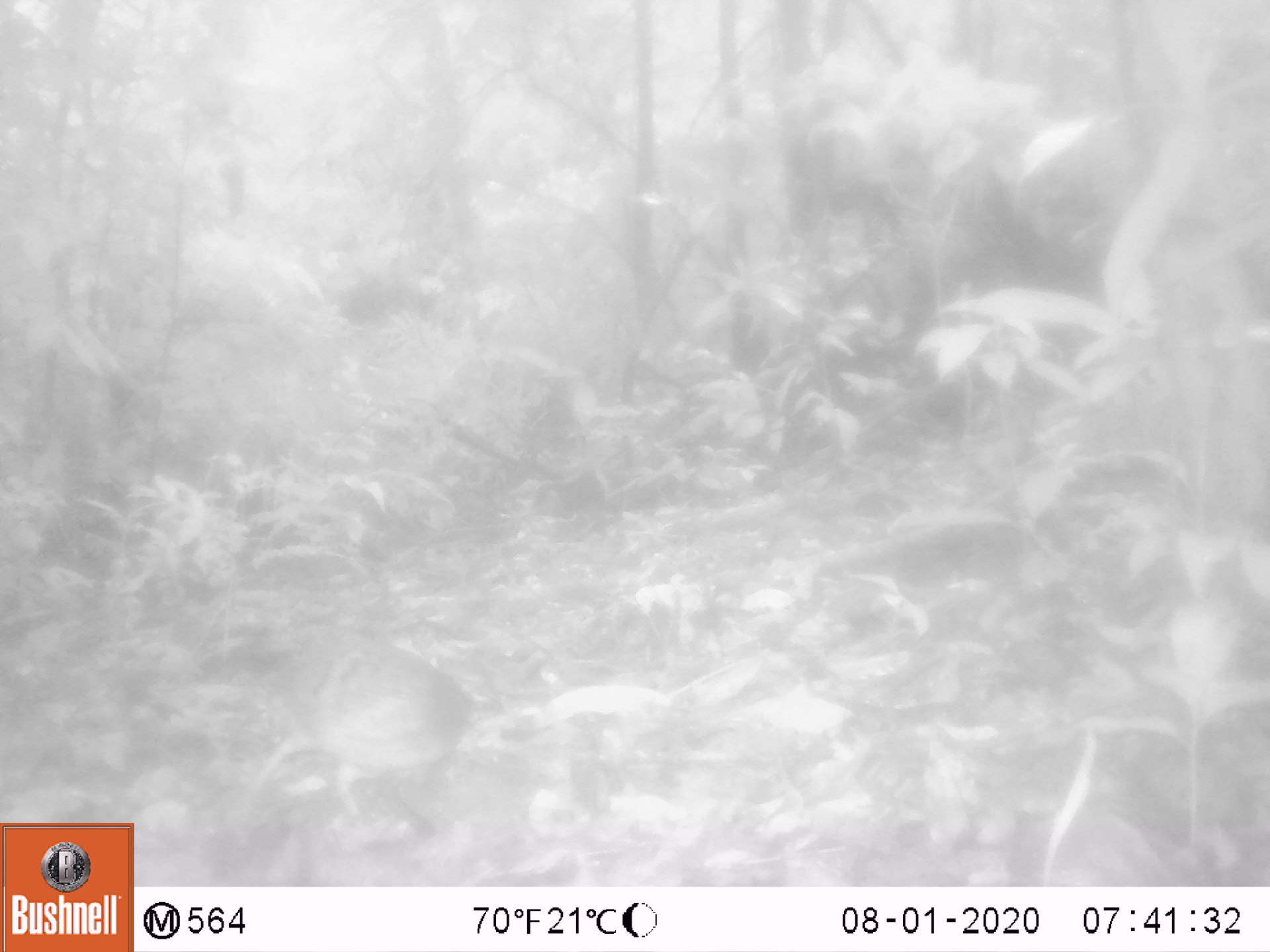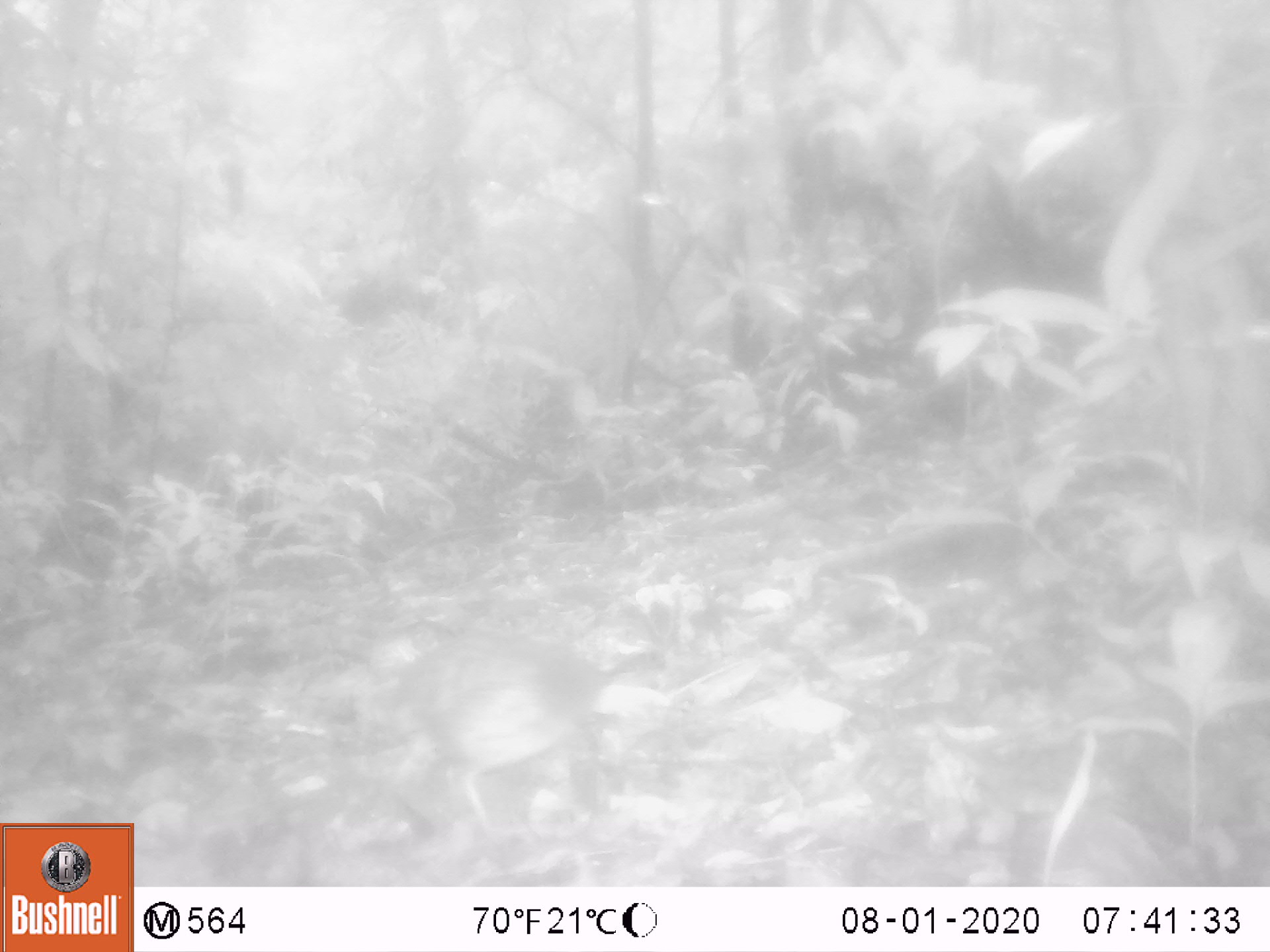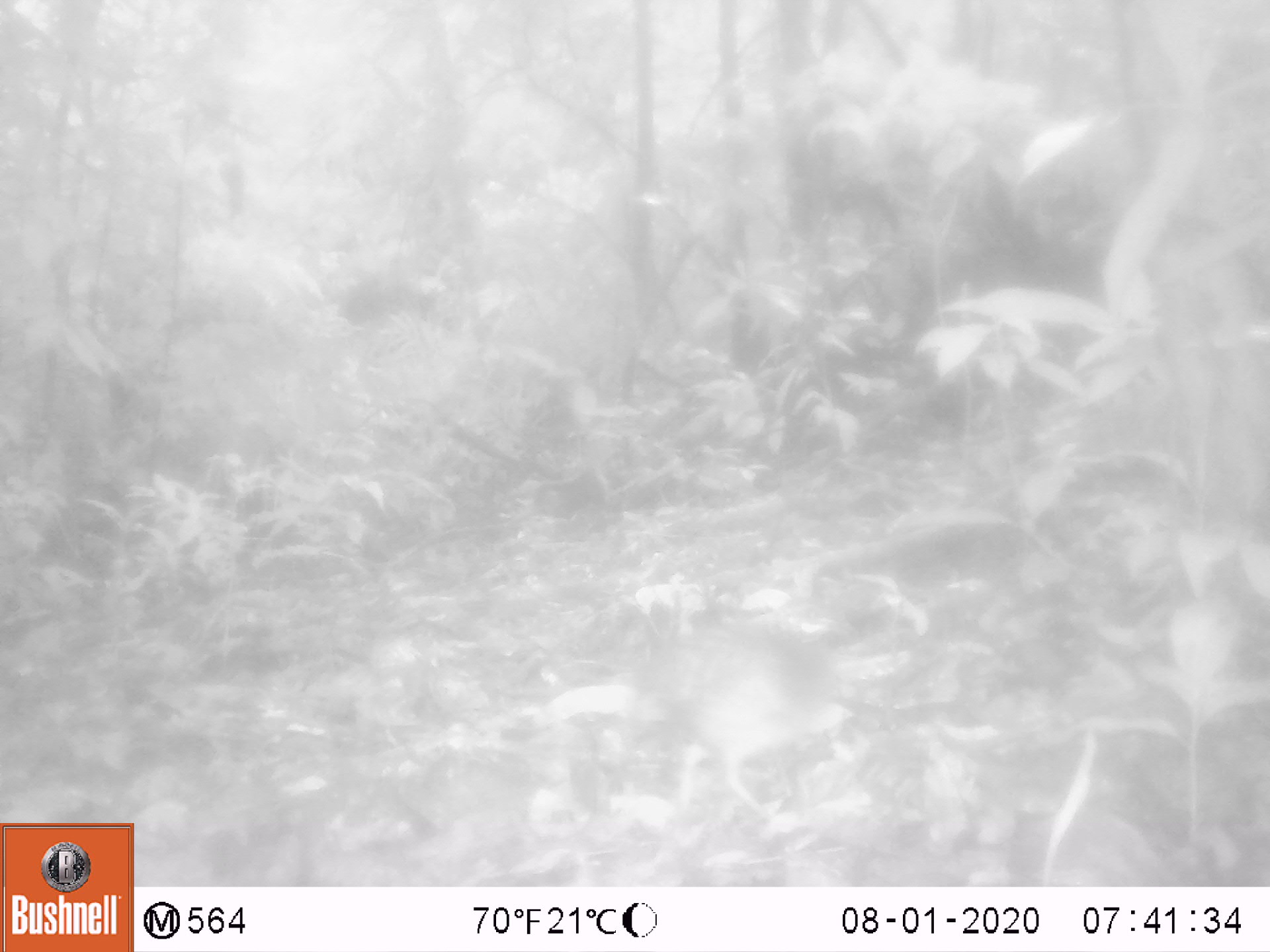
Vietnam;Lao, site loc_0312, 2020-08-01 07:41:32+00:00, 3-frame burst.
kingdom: Animalia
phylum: Chordata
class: Aves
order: Galliformes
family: Phasianidae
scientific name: Phasianidae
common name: partridge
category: unidentified partridge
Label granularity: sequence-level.